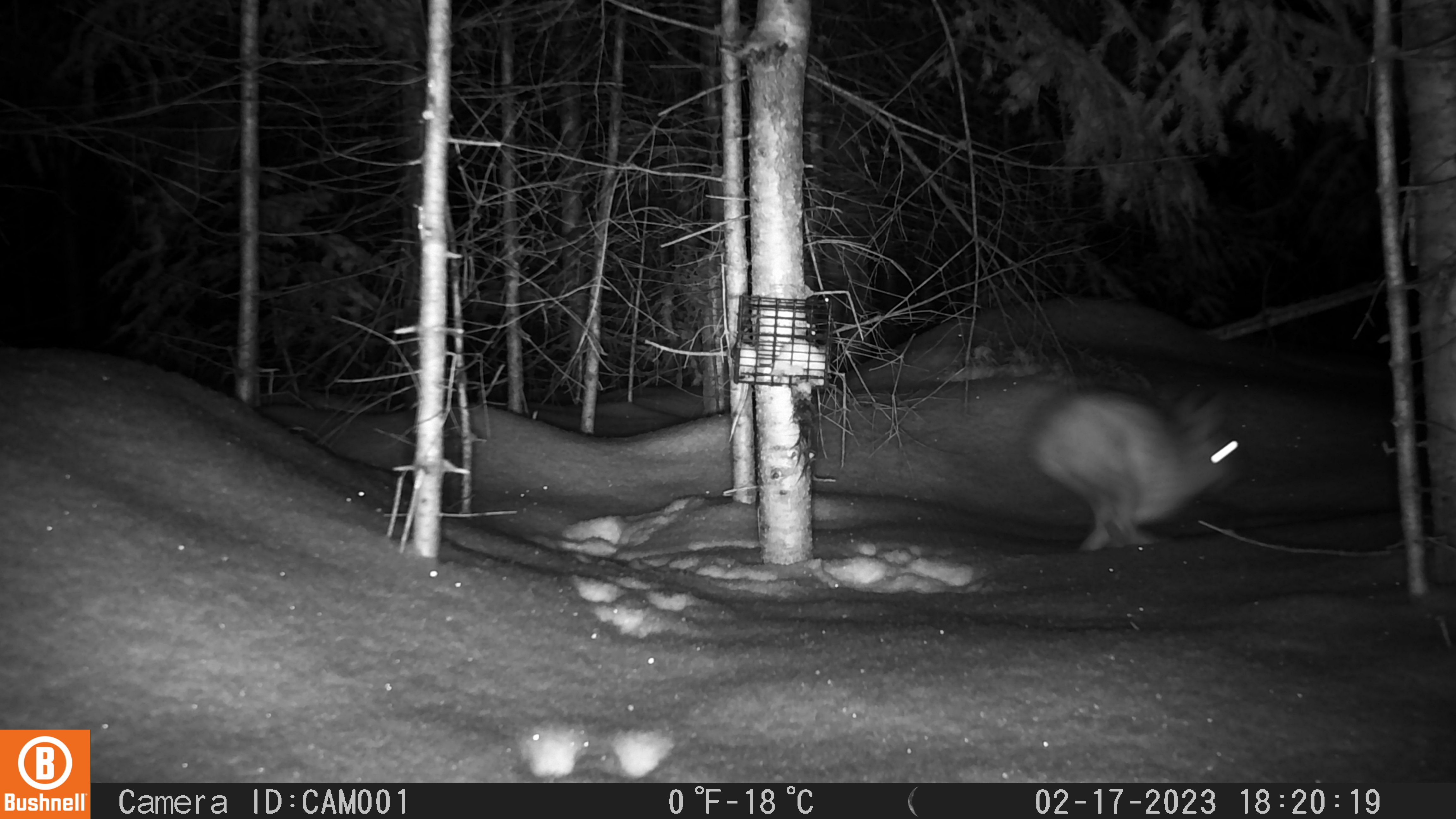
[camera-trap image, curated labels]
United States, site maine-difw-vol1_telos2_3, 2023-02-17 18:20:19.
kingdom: Animalia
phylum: Chordata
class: Mammalia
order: Lagomorpha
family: Leporidae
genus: Lepus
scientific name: Lepus americanus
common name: snowshoe hare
Snowshoe hare (Lepus americanus).